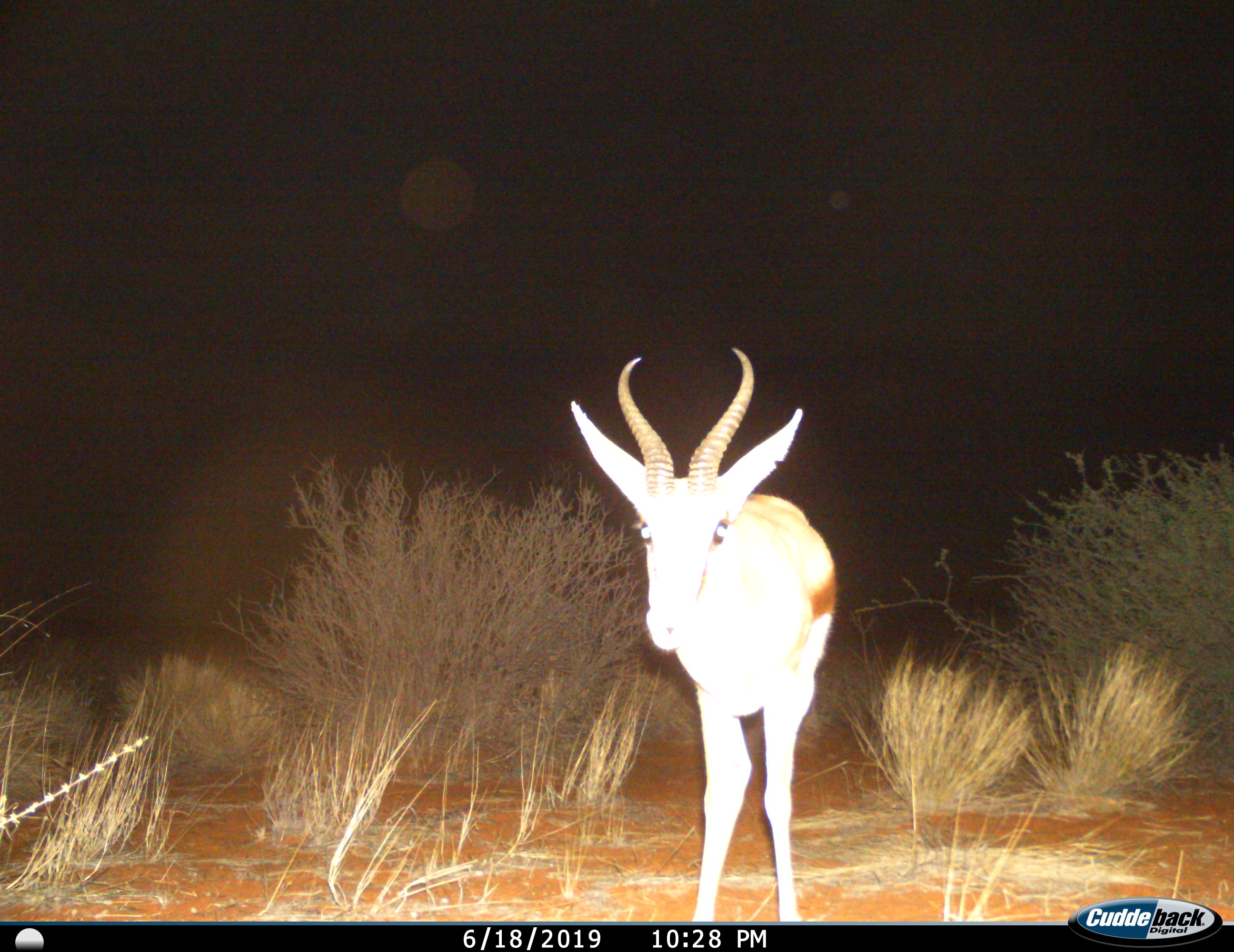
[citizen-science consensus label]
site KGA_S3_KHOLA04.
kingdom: Animalia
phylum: Chordata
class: Mammalia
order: Artiodactyla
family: Bovidae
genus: Antidorcas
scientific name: Antidorcas marsupialis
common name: springbok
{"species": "springbok (Antidorcas marsupialis)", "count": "1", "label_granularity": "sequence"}